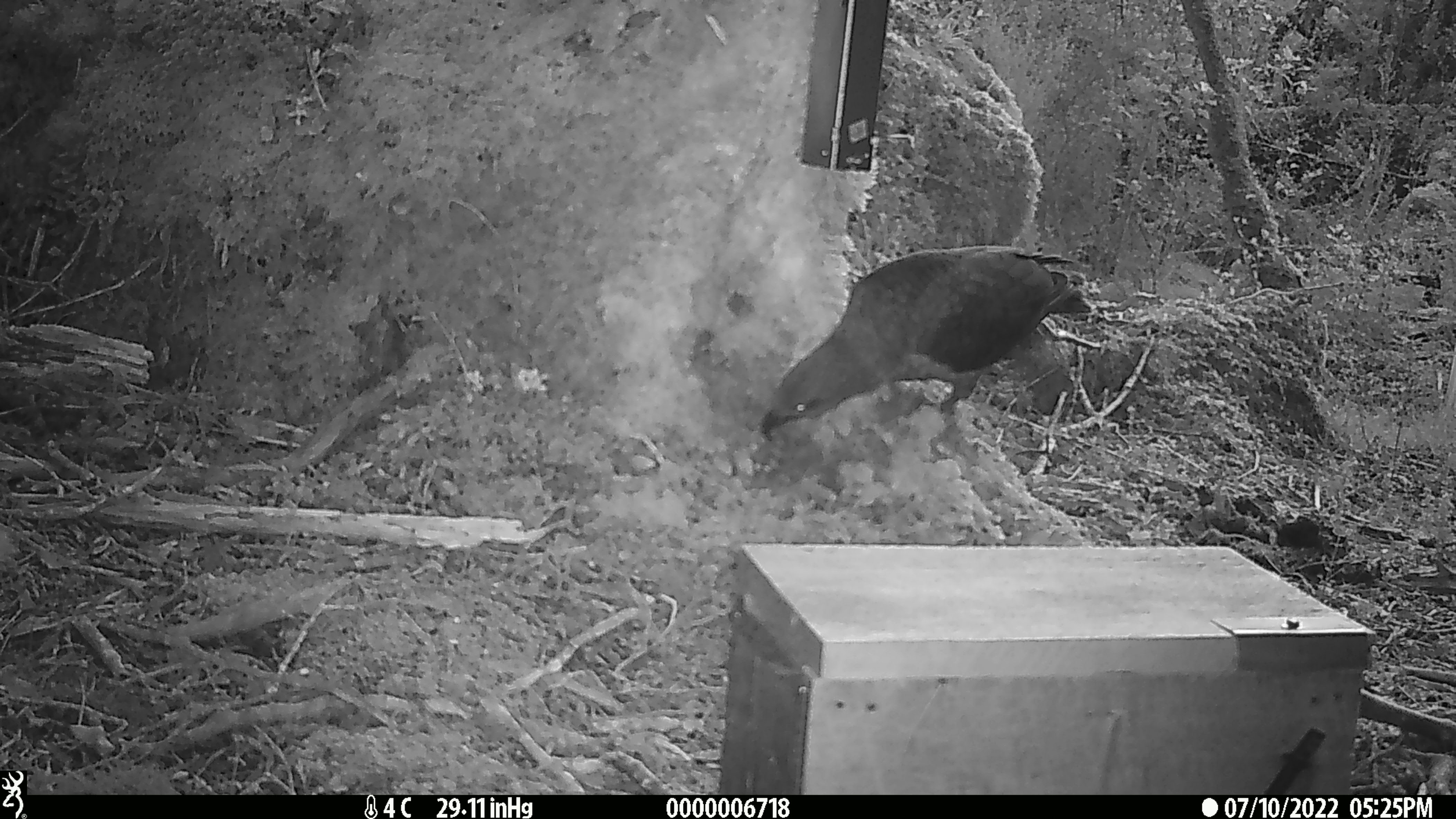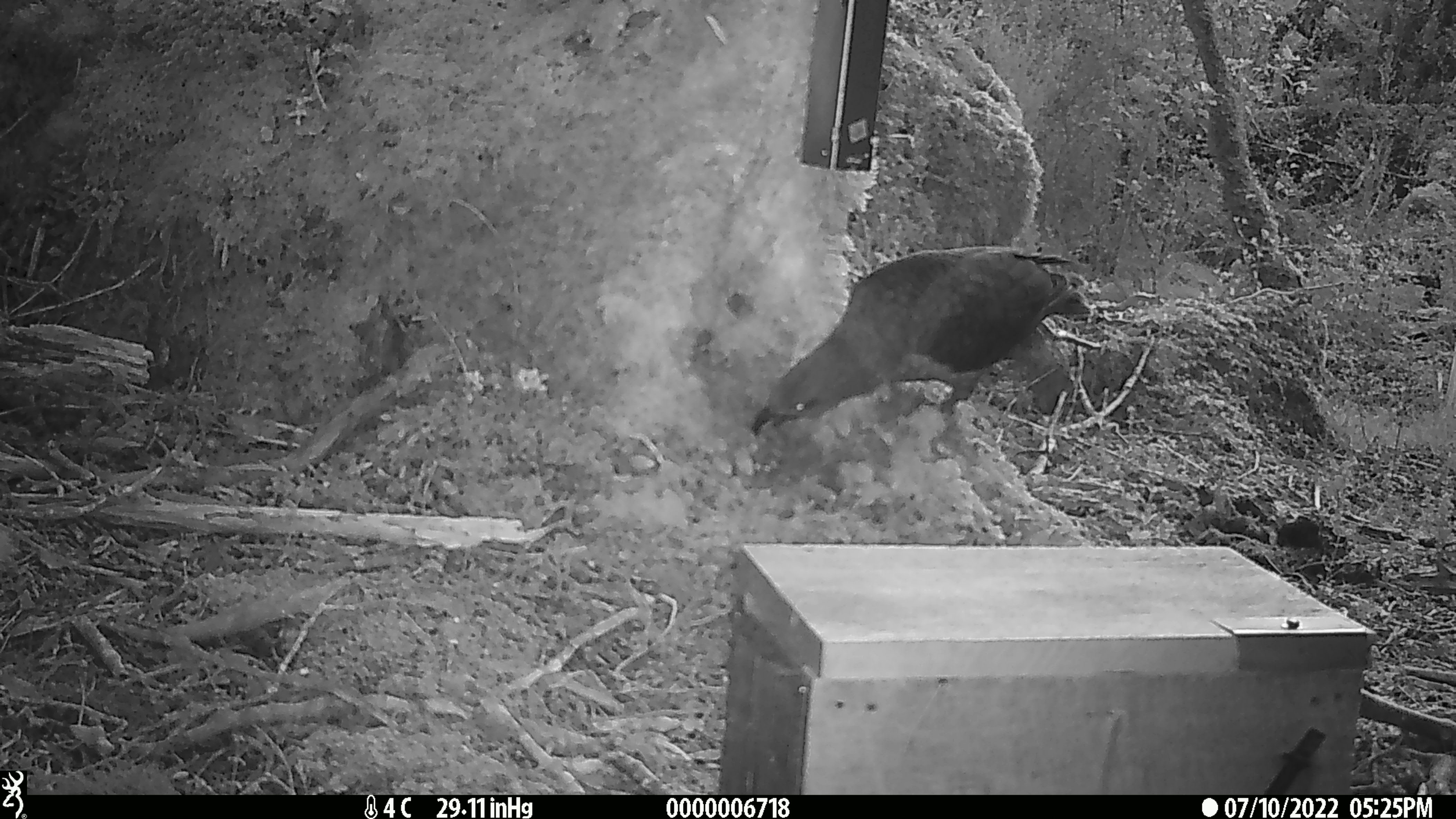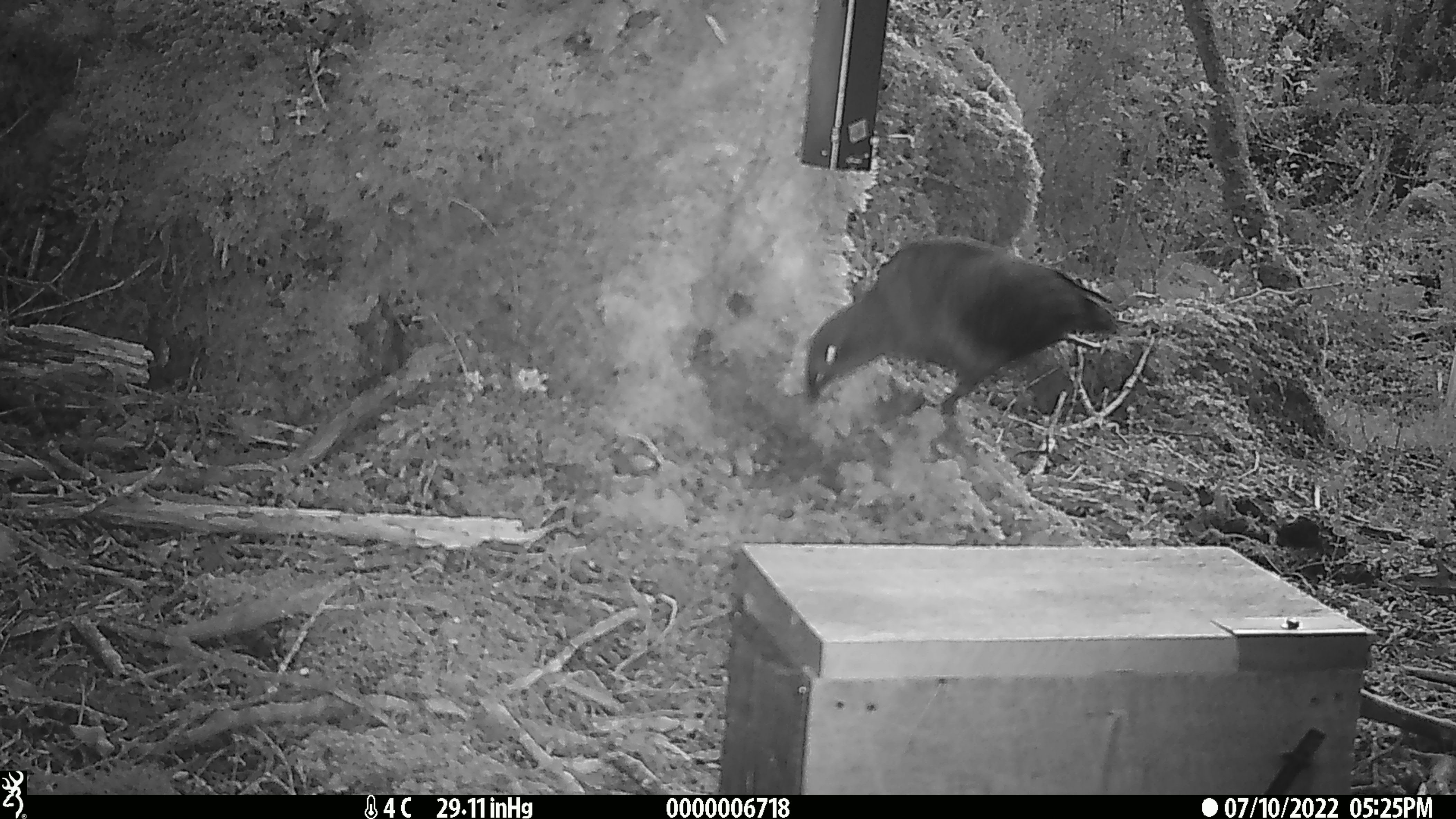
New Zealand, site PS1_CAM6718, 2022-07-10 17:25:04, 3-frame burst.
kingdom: Animalia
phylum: Chordata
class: Aves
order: Psittaciformes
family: Strigopidae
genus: Nestor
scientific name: Nestor notabilis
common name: kea